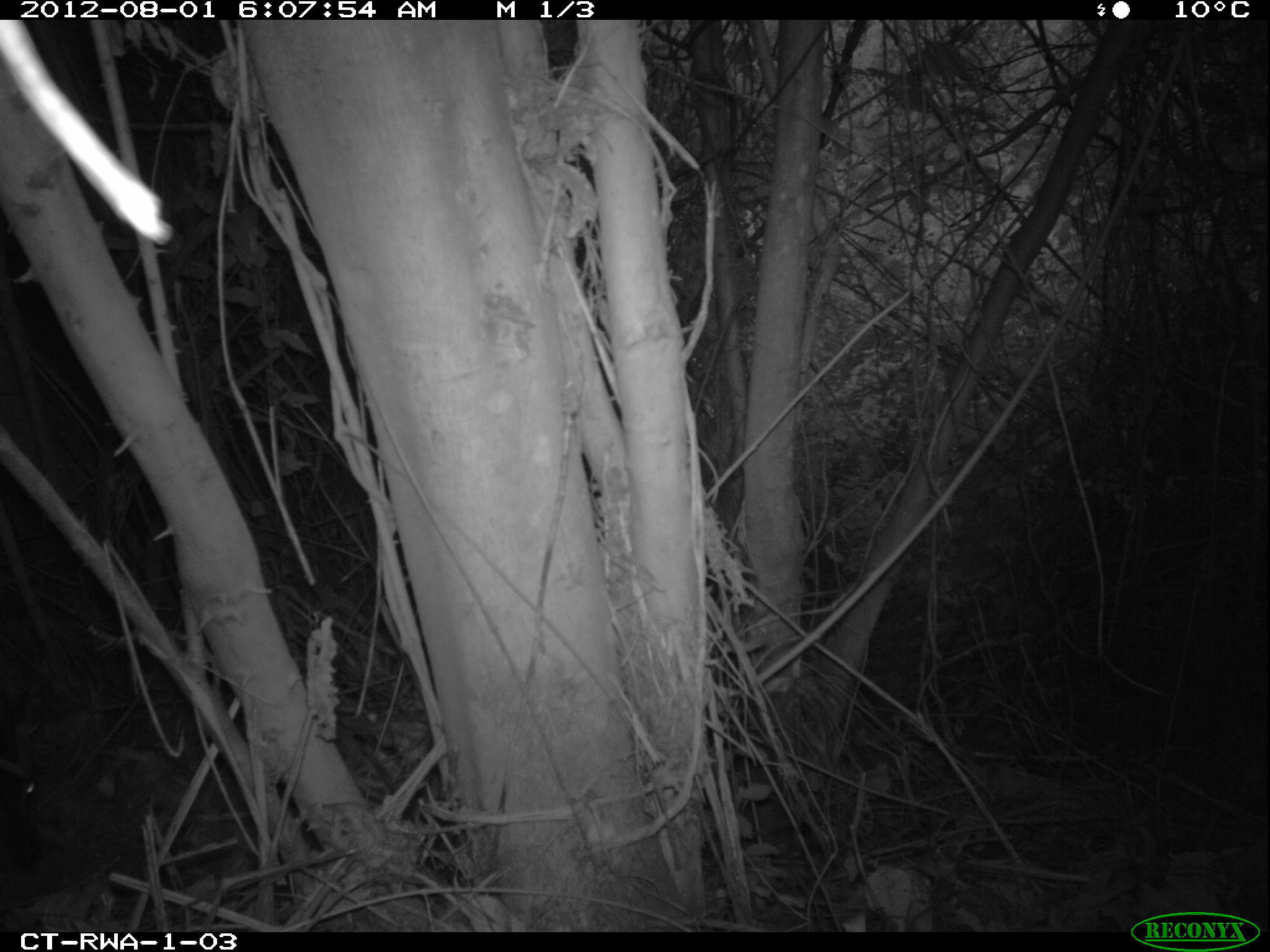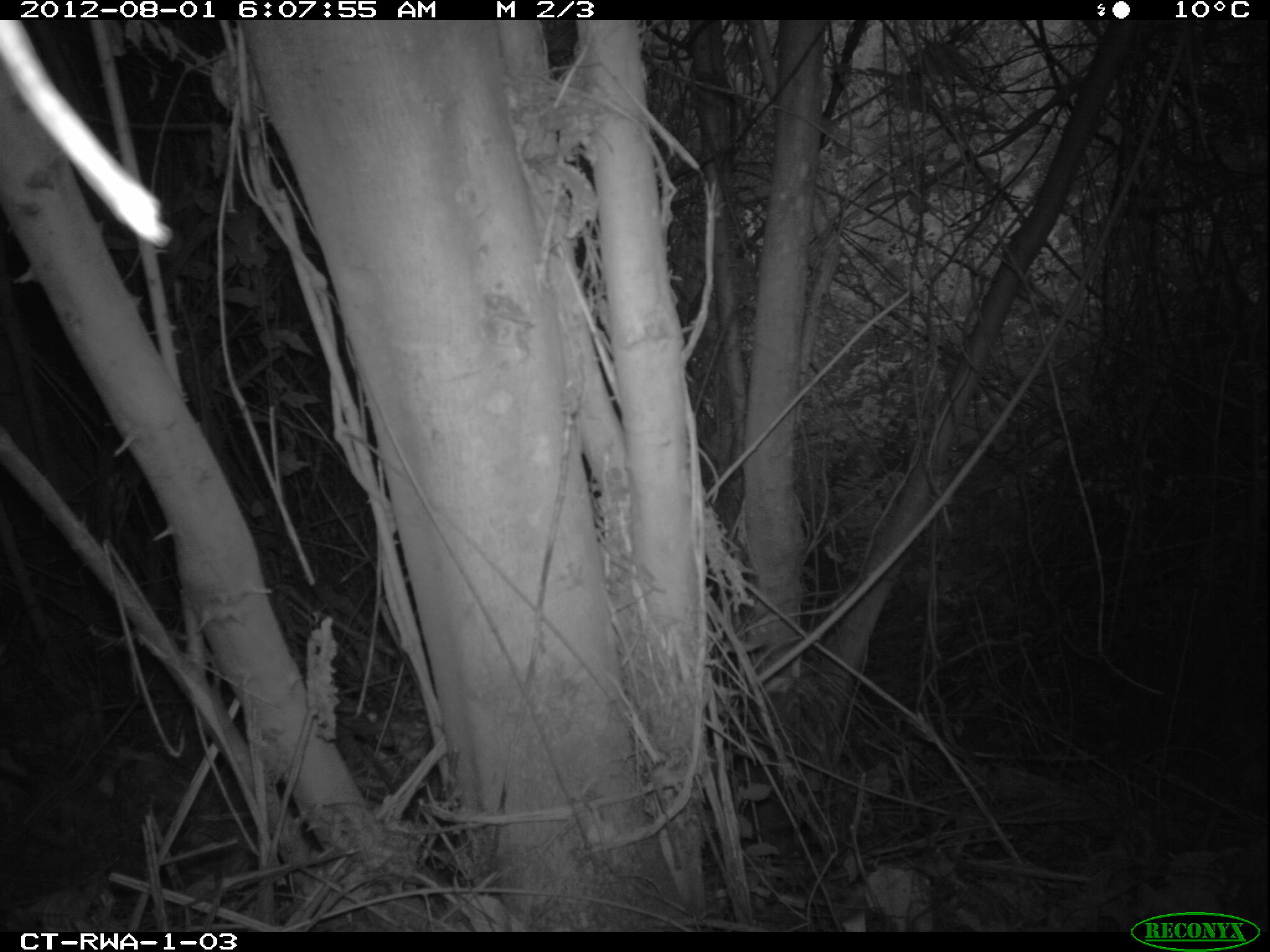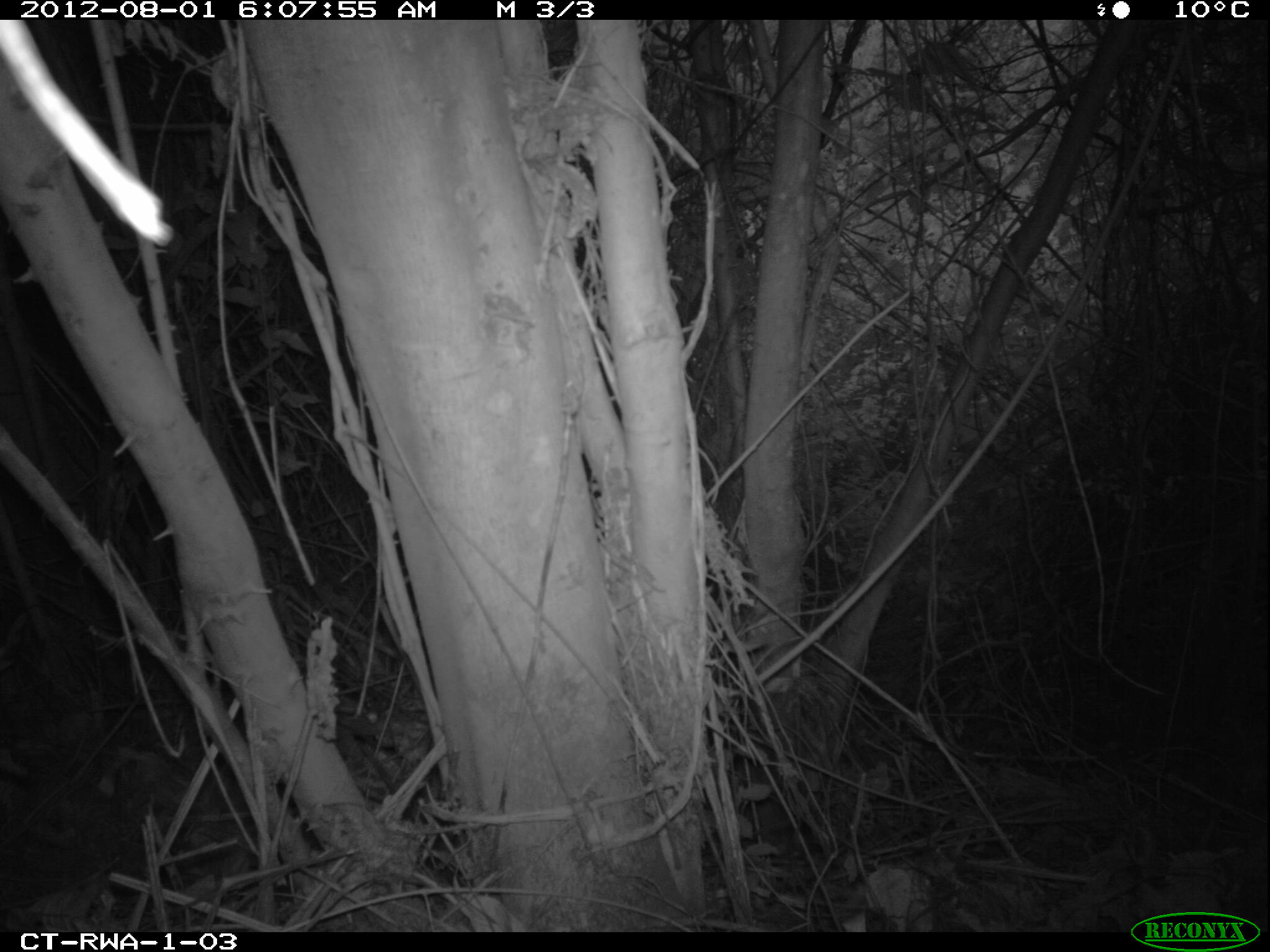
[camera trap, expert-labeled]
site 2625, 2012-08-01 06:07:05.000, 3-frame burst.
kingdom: Animalia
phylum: Chordata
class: Mammalia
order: Artiodactyla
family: Bovidae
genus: Cephalophus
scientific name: Cephalophus nigrifrons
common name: black-fronted duiker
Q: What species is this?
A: Cephalophus nigrifrons (black-fronted duiker).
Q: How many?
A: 1.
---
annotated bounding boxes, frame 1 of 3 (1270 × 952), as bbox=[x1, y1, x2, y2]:
cephalophus nigrifrons: bbox=[0, 761, 41, 869]